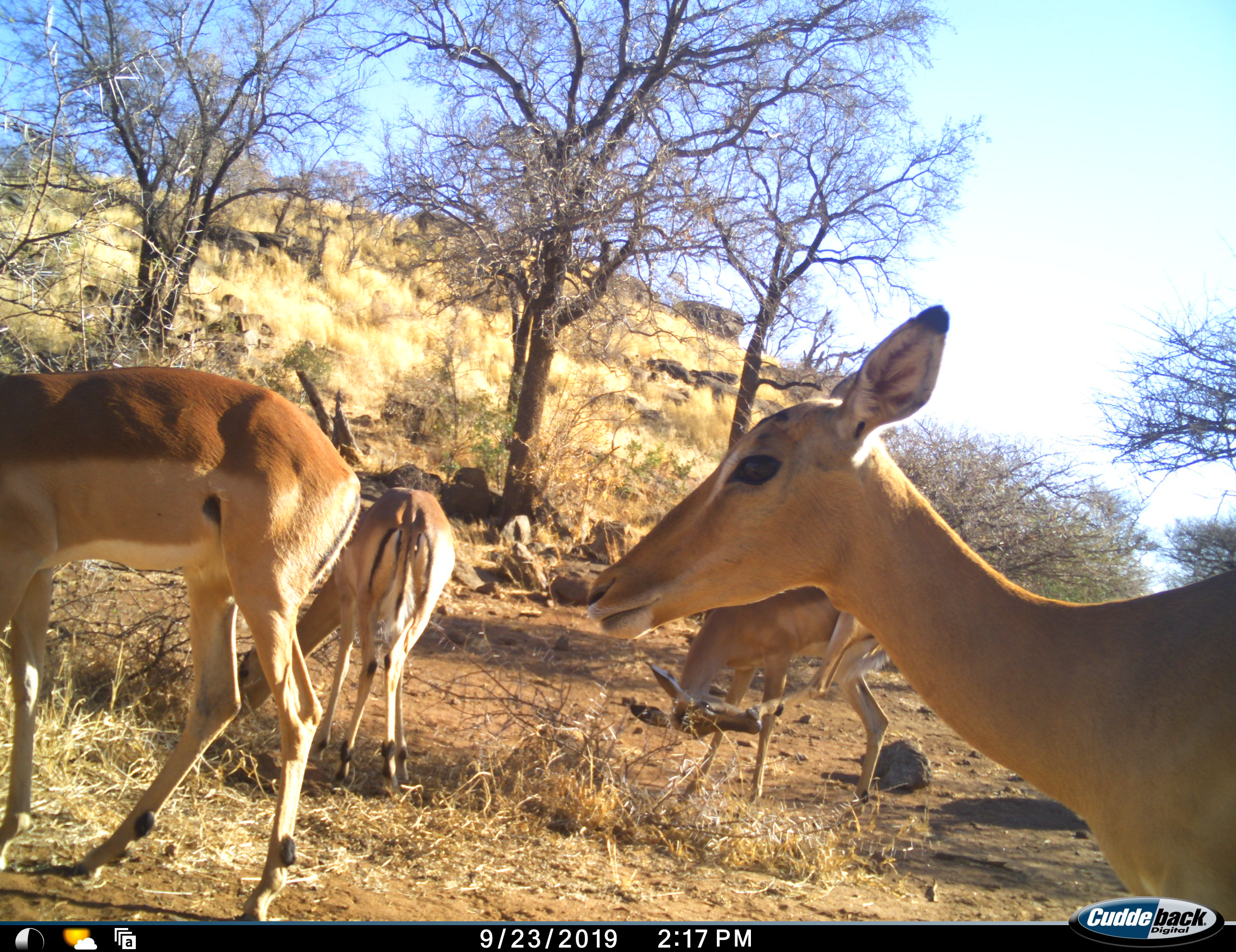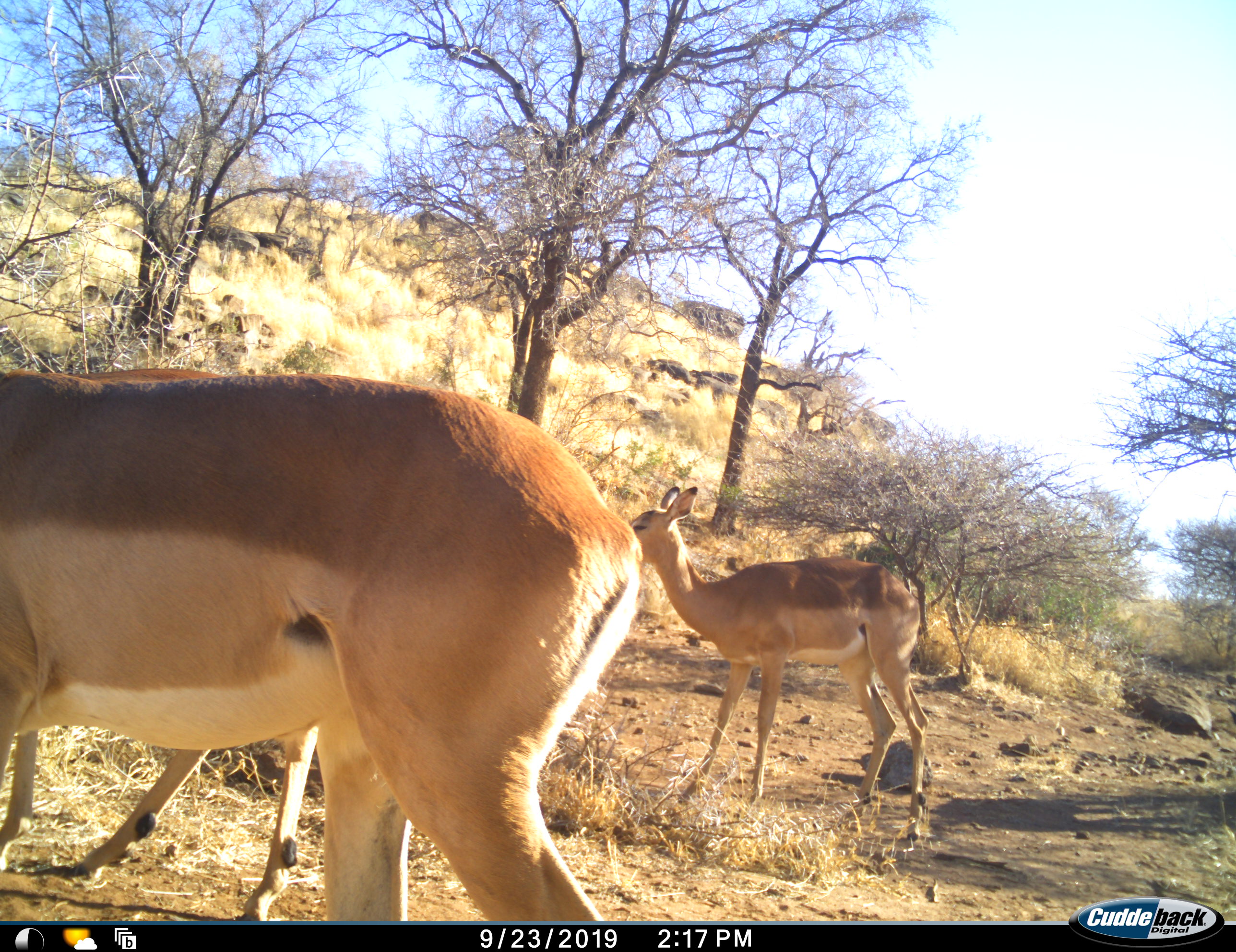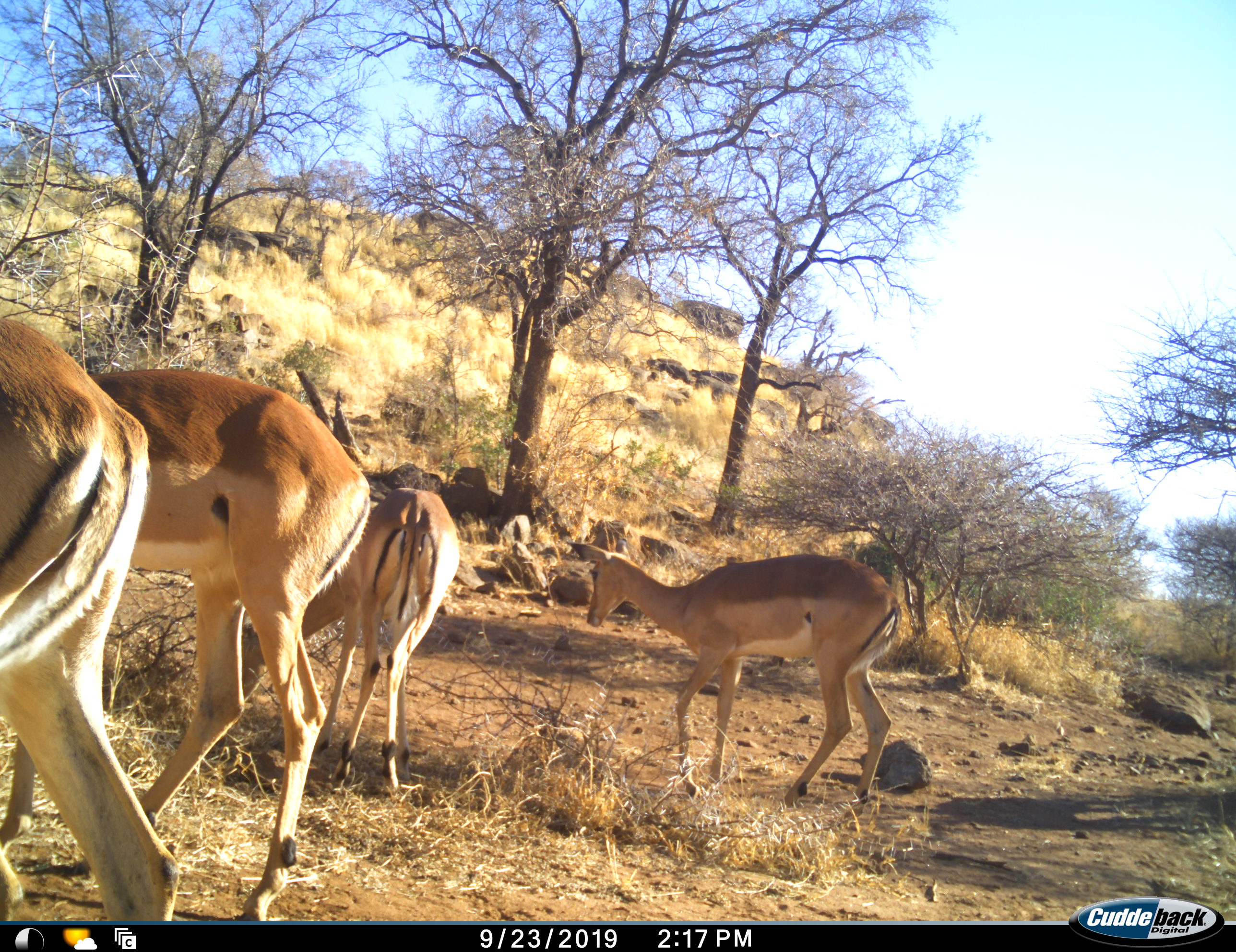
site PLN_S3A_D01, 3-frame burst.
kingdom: Animalia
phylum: Chordata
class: Mammalia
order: Artiodactyla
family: Bovidae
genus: Aepyceros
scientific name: Aepyceros melampus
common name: impala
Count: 4.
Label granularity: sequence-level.